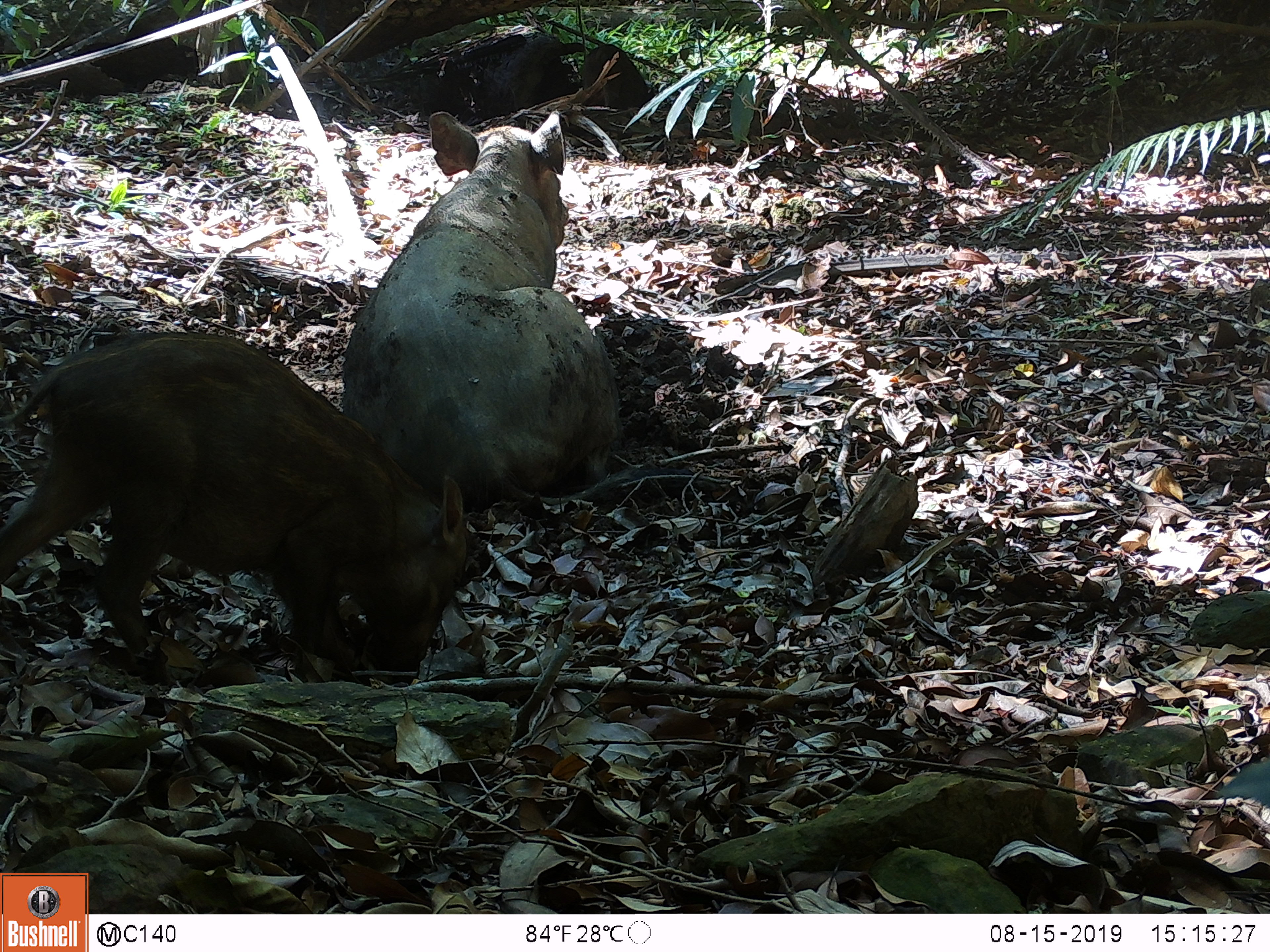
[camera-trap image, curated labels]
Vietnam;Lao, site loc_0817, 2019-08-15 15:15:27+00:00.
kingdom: Animalia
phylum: Chordata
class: Mammalia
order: Artiodactyla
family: Suidae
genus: Sus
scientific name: Sus scrofa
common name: eurasian wild pig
Eurasian wild pig (Sus scrofa). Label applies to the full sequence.